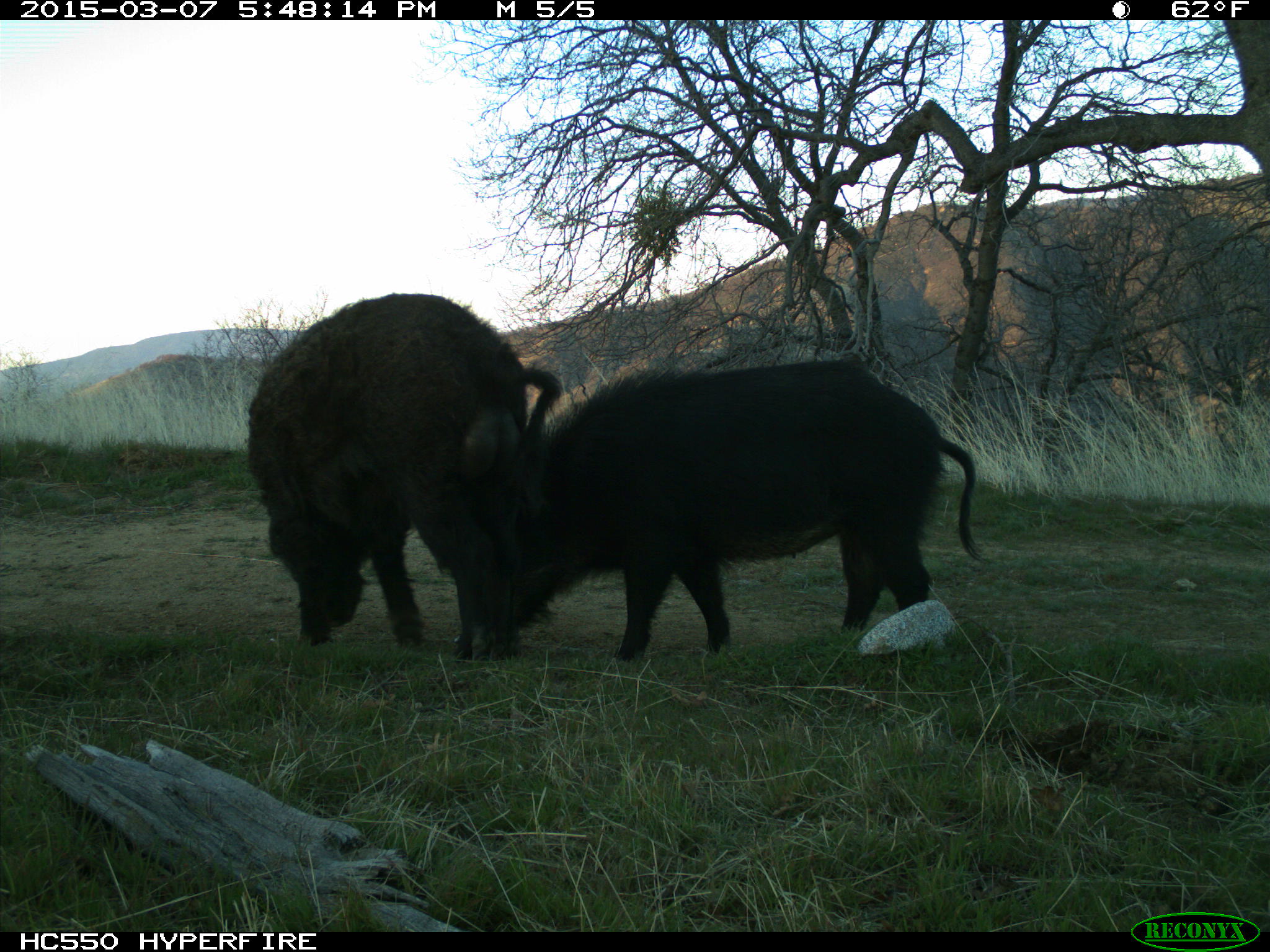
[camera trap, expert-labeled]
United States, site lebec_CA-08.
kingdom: Animalia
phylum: Chordata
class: Mammalia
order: Artiodactyla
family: Suidae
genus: Sus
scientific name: Sus scrofa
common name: wild boar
Sus scrofa (wild boar).